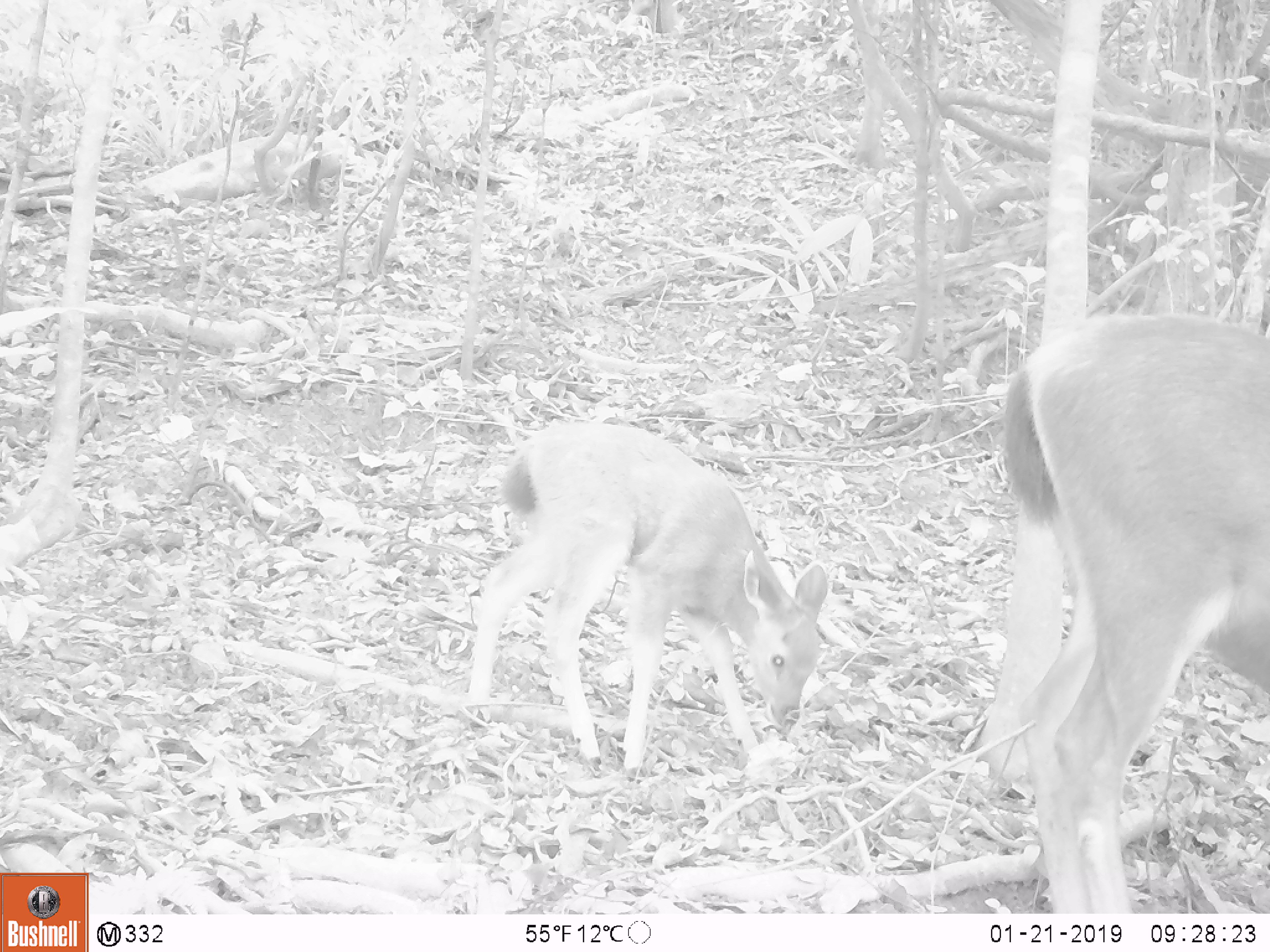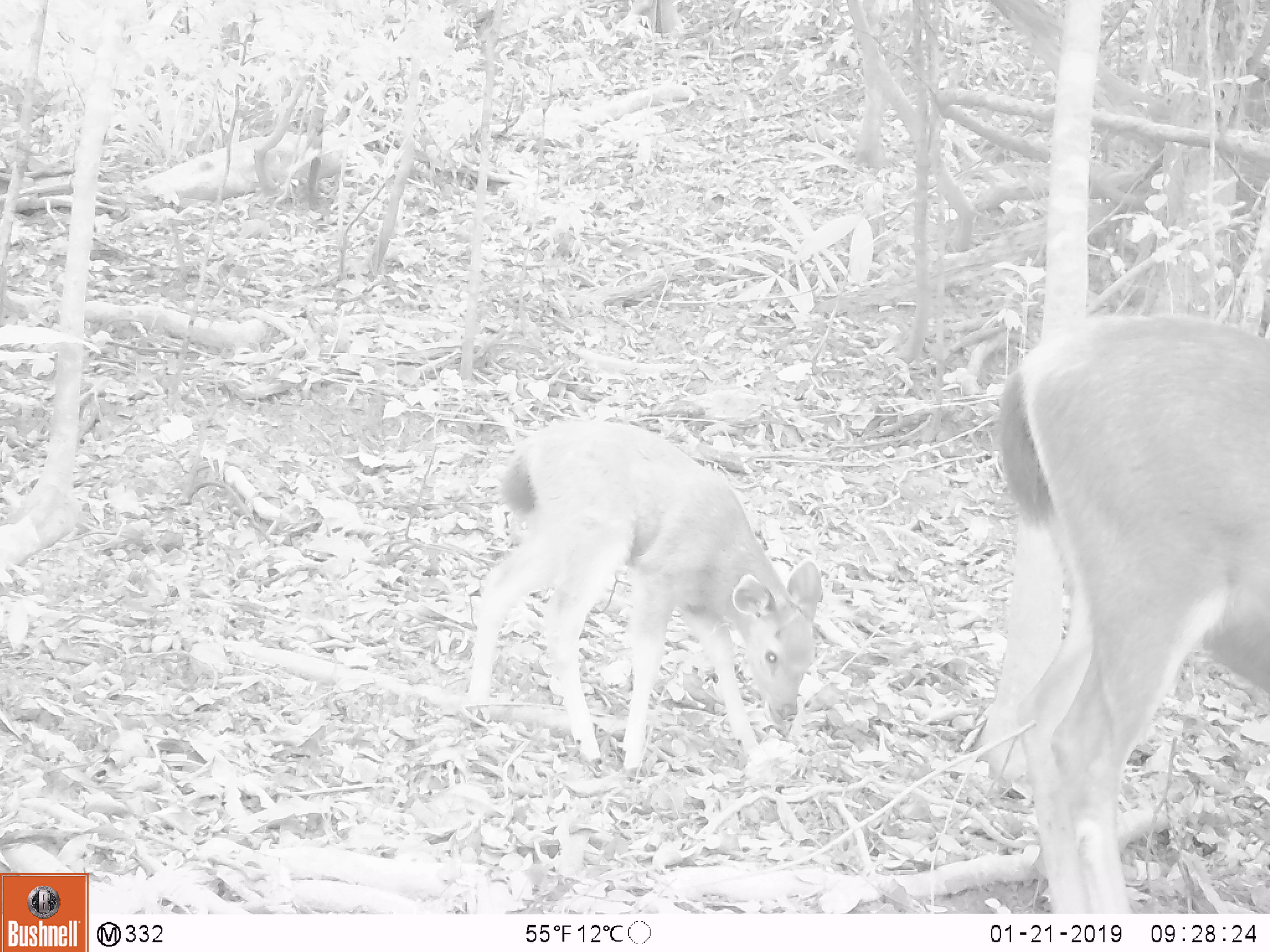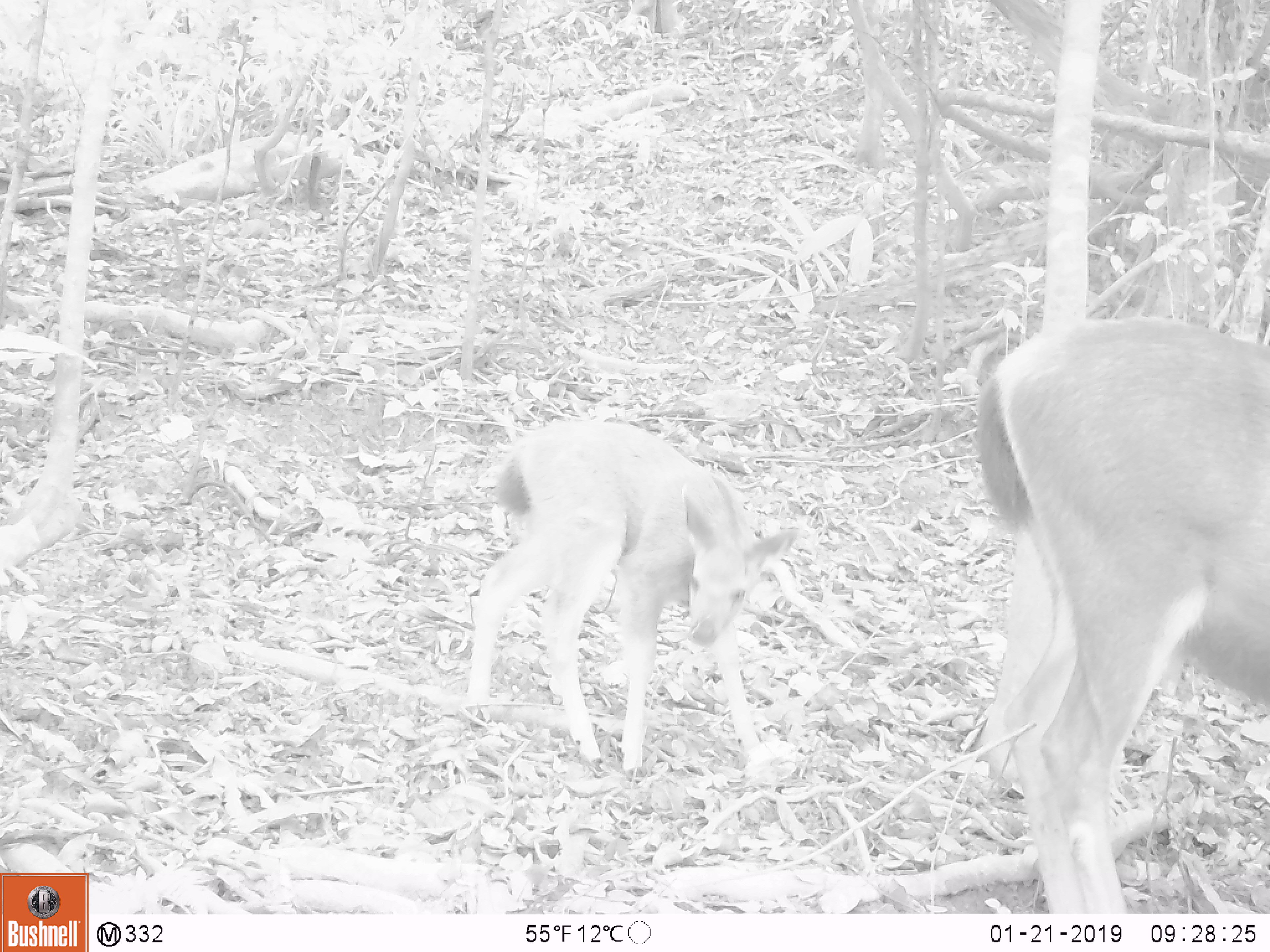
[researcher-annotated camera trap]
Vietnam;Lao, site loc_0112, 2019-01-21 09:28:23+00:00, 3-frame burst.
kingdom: Animalia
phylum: Chordata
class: Mammalia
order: Artiodactyla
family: Cervidae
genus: Rusa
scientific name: Rusa unicolor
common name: sambar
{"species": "sambar (Rusa unicolor)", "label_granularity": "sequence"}